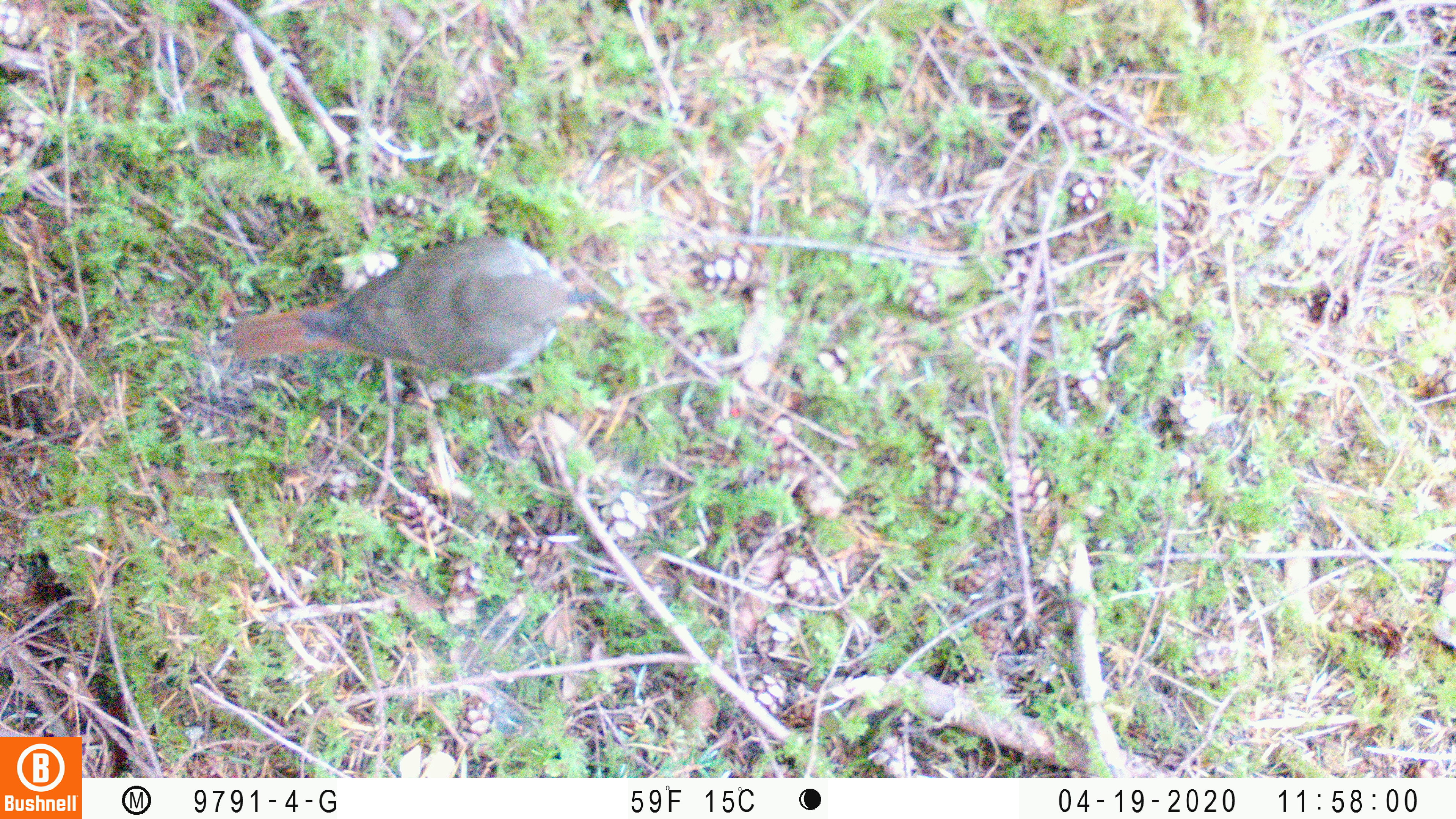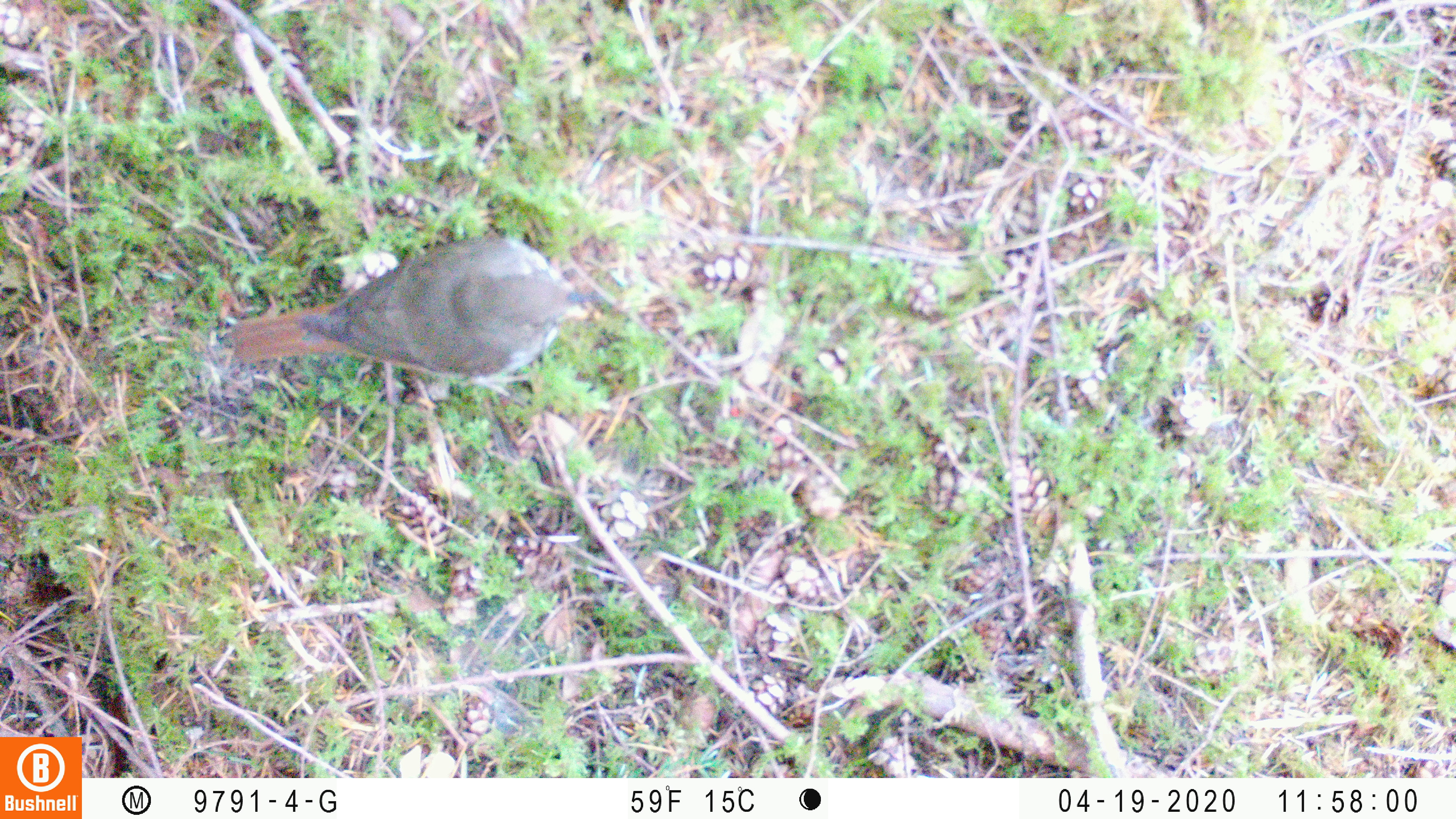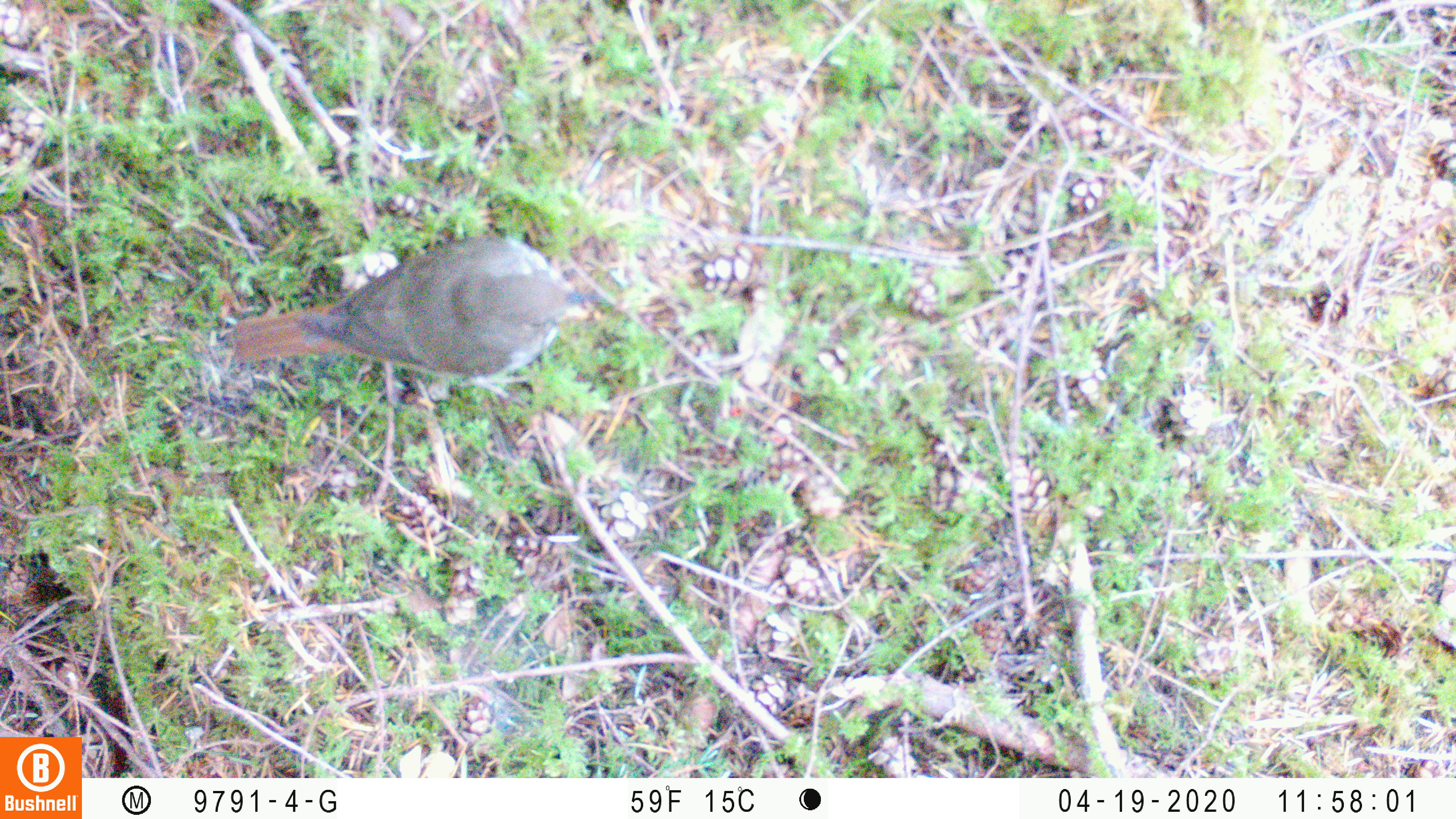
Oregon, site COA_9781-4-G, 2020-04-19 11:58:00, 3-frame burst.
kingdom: Animalia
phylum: Chordata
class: Aves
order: Passeriformes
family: Turdidae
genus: Catharus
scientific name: Catharus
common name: brown thrushes and nightingale-thrushes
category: catharus species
Catharus species (brown thrushes and nightingale-thrushes) (Catharus).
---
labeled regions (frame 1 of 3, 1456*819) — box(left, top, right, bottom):
catharus species: box(230, 235, 593, 388)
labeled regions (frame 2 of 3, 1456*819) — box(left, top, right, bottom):
catharus species: box(225, 234, 596, 384)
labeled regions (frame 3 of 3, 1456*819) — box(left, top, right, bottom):
catharus species: box(228, 234, 590, 382)